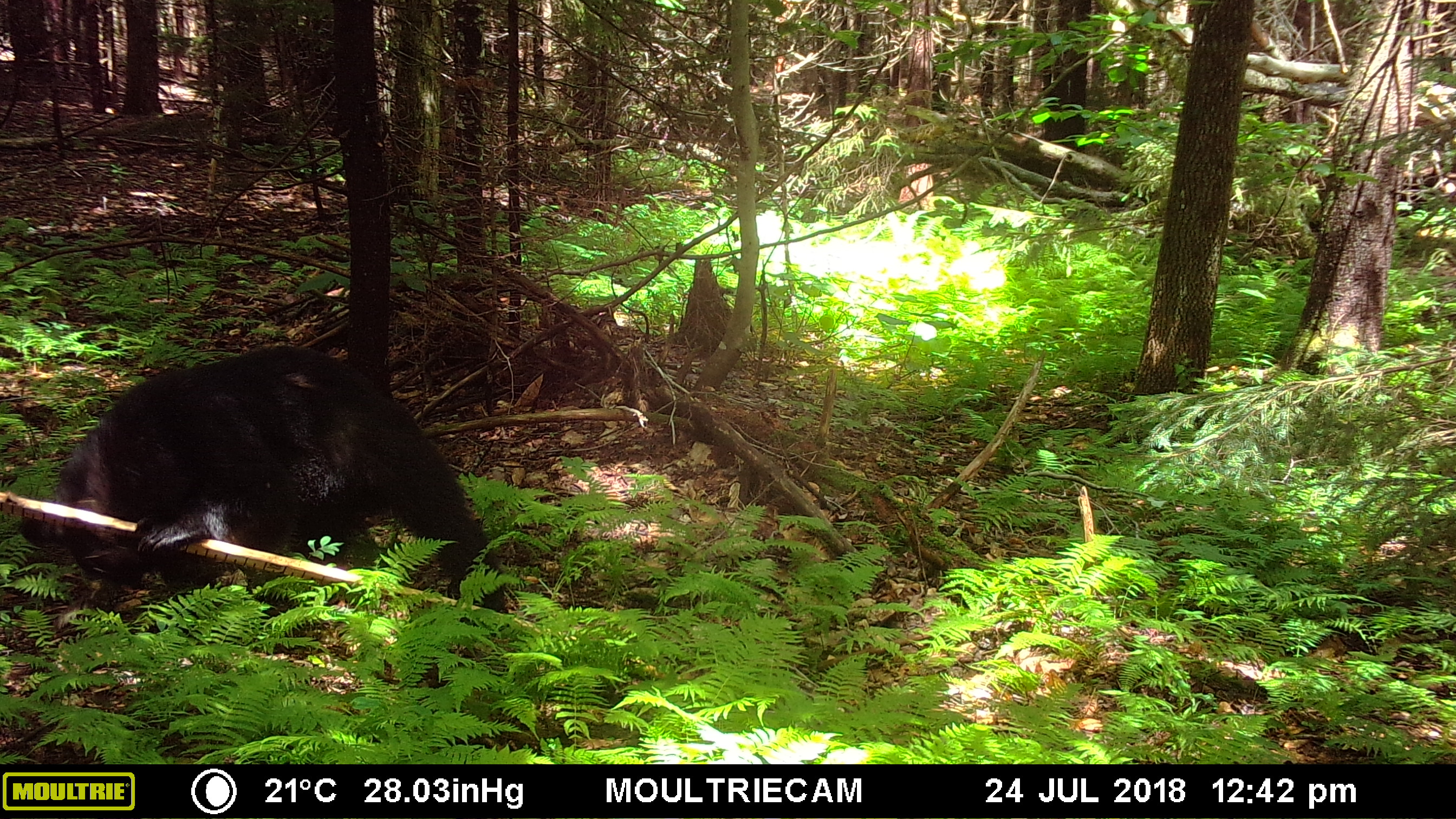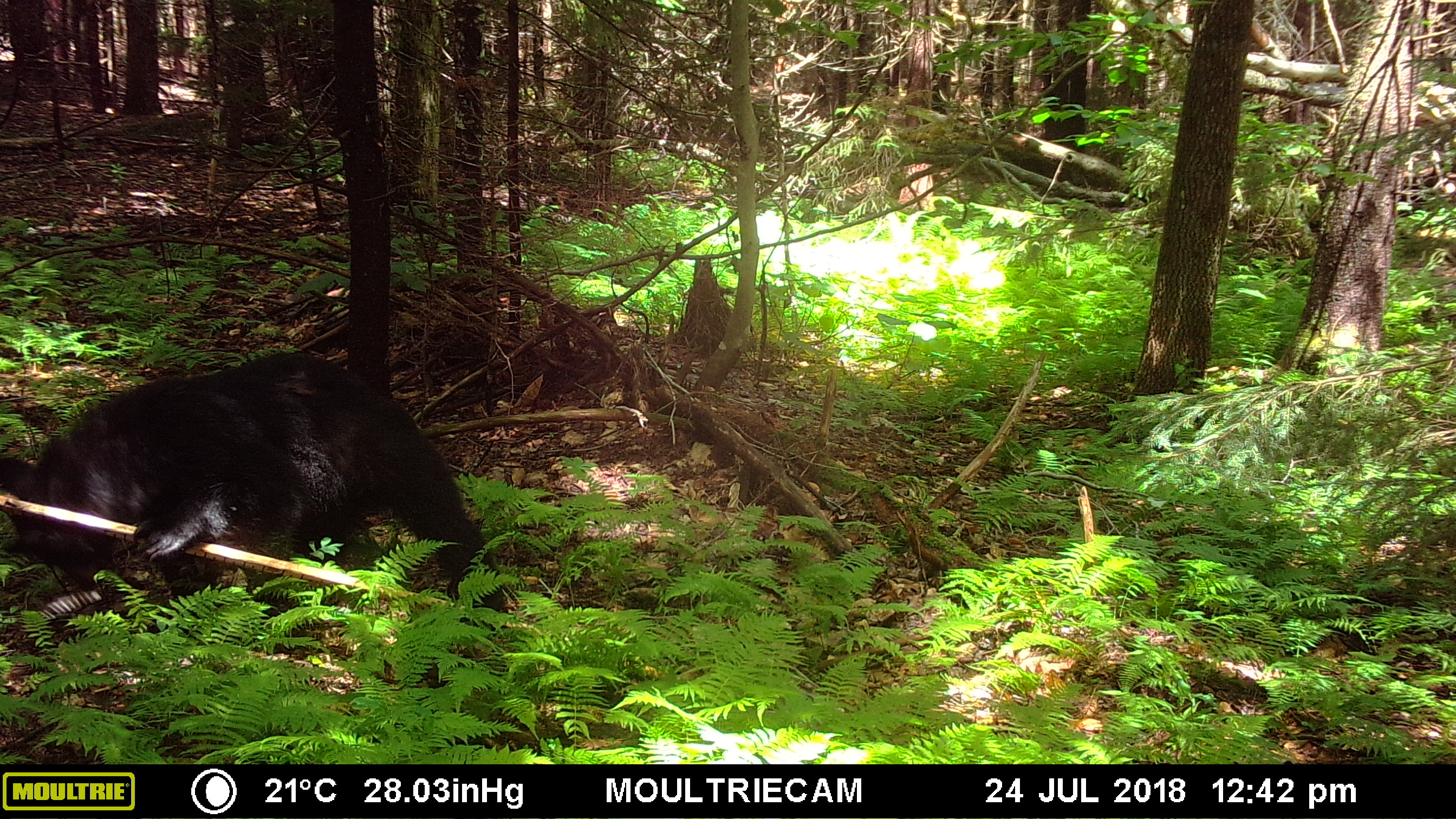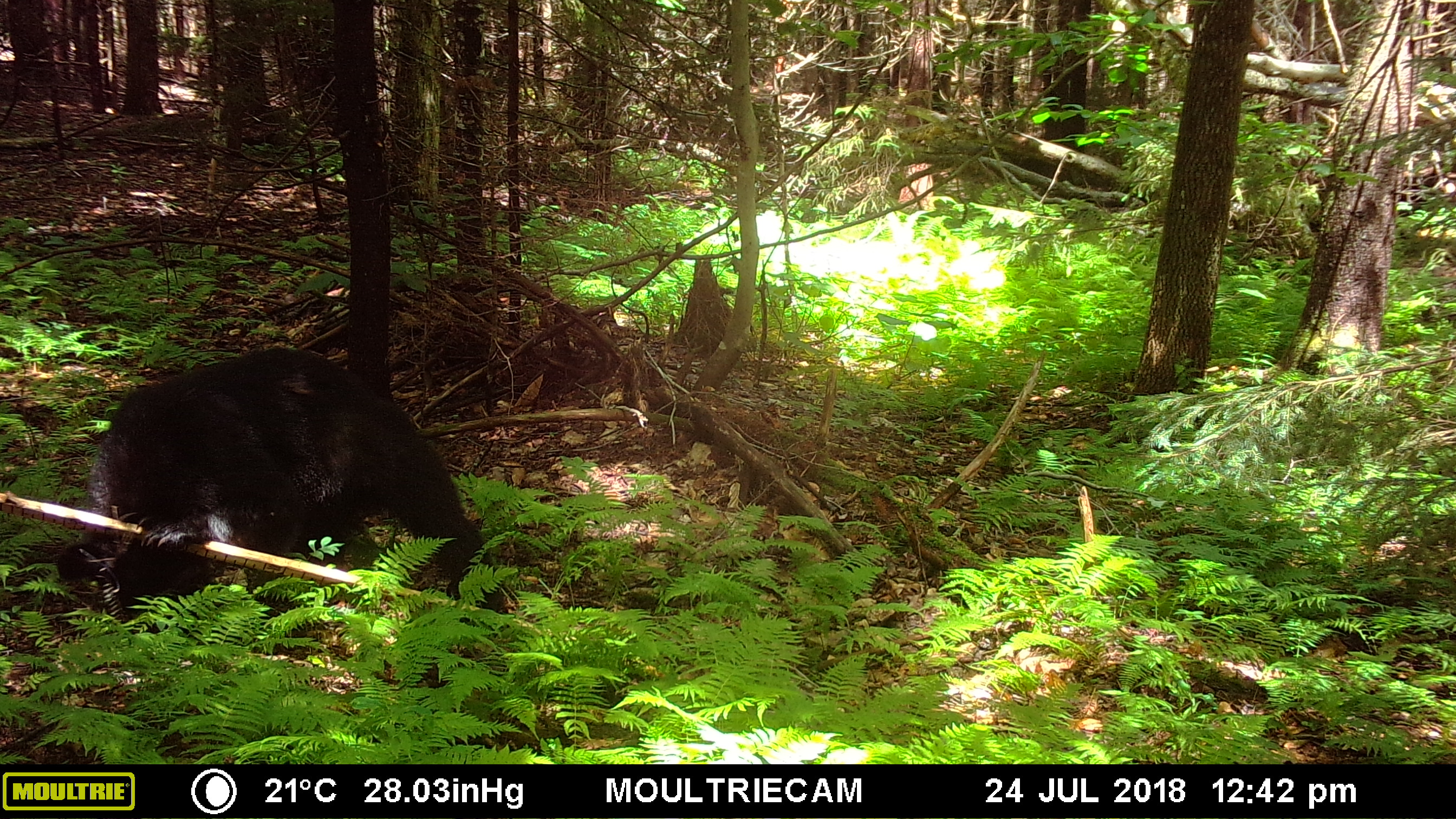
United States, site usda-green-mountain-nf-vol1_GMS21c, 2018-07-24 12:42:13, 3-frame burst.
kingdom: Animalia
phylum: Chordata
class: Mammalia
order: Carnivora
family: Ursidae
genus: Ursus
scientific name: Ursus americanus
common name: black bear